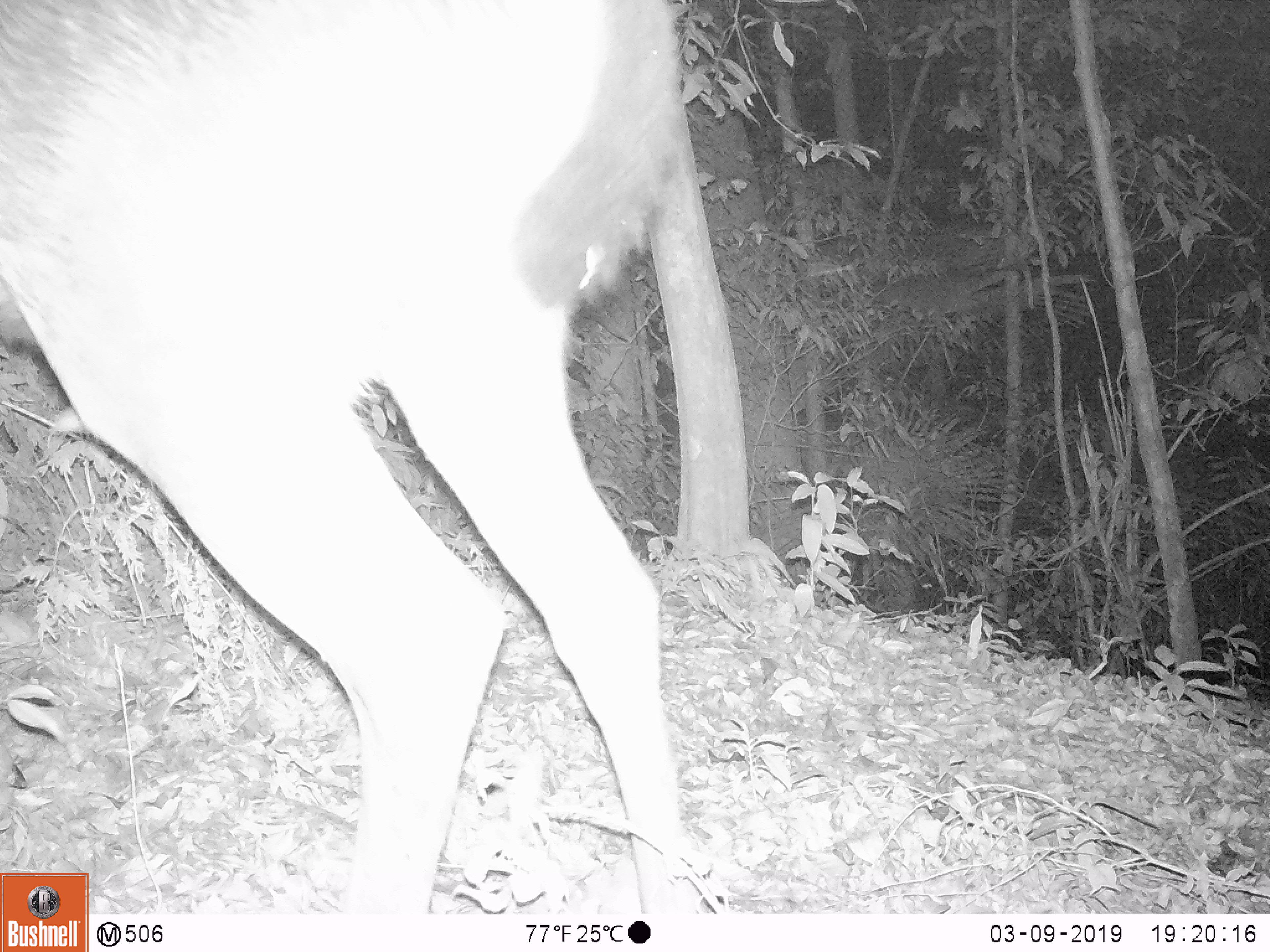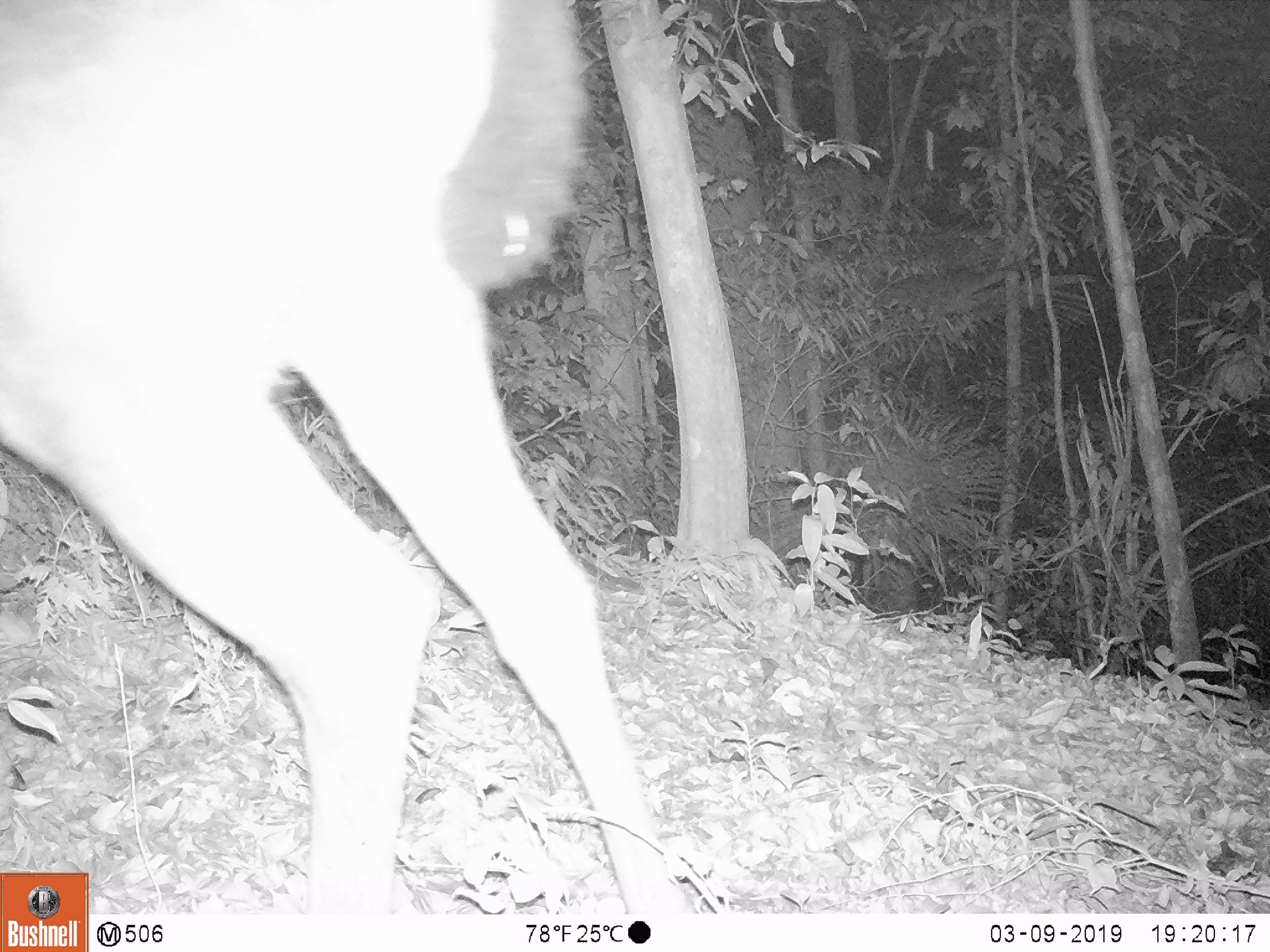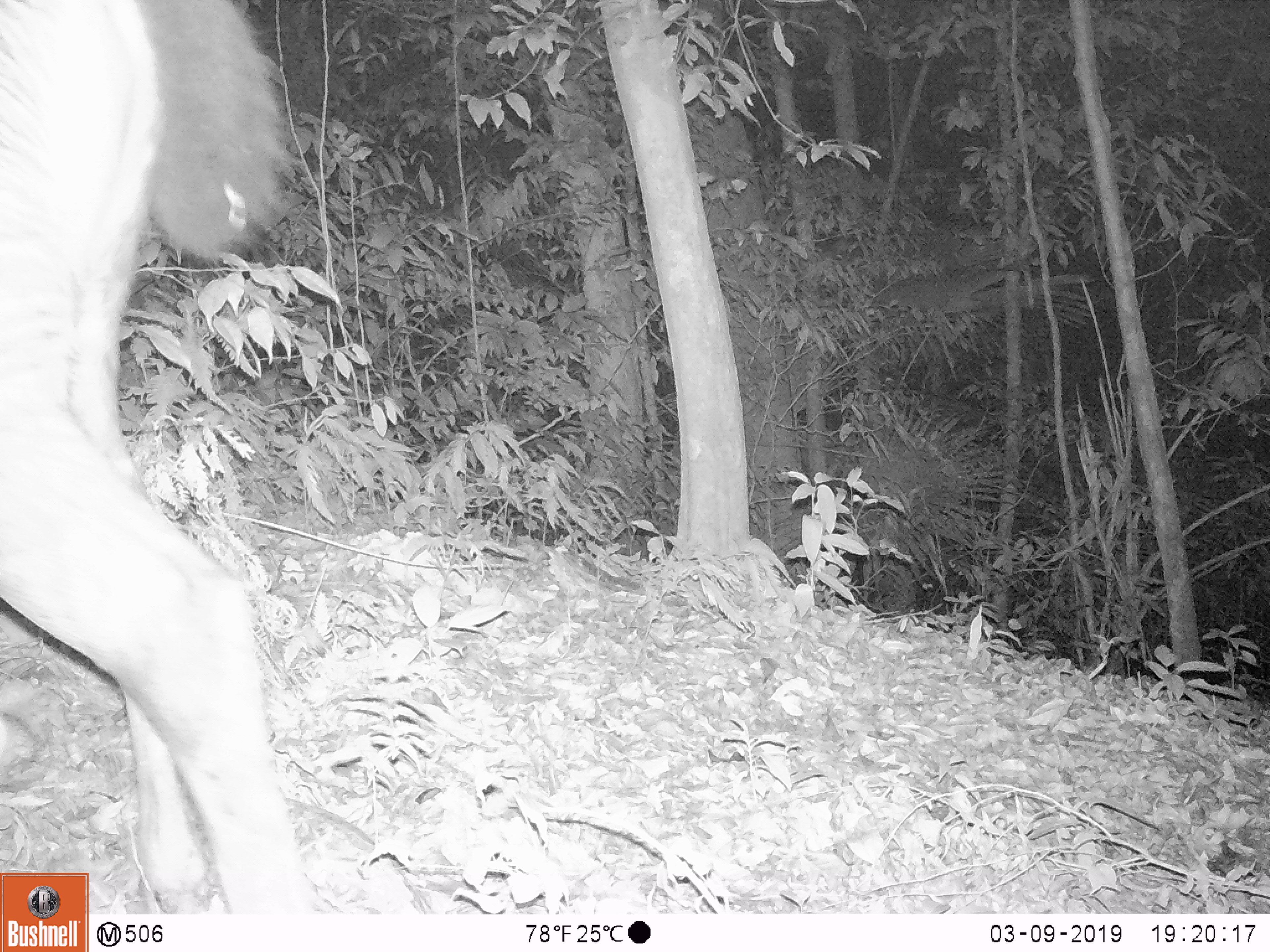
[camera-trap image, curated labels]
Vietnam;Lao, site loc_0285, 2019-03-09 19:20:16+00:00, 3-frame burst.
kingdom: Animalia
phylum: Chordata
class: Mammalia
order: Artiodactyla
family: Cervidae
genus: Rusa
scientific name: Rusa unicolor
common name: sambar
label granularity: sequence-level